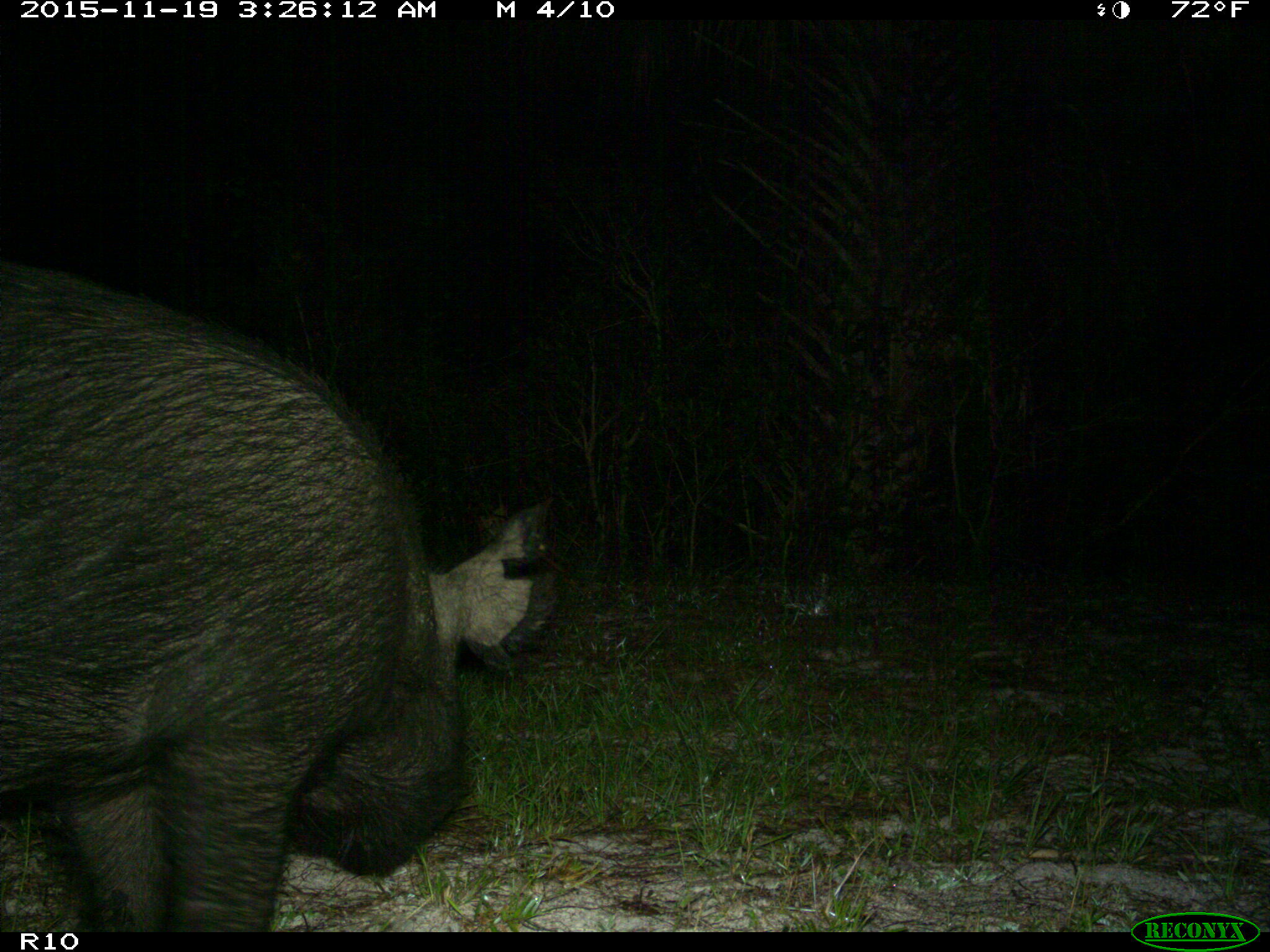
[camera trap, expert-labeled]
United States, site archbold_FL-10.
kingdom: Animalia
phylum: Chordata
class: Mammalia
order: Artiodactyla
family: Suidae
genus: Sus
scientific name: Sus scrofa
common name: wild boar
Sus scrofa (wild boar).